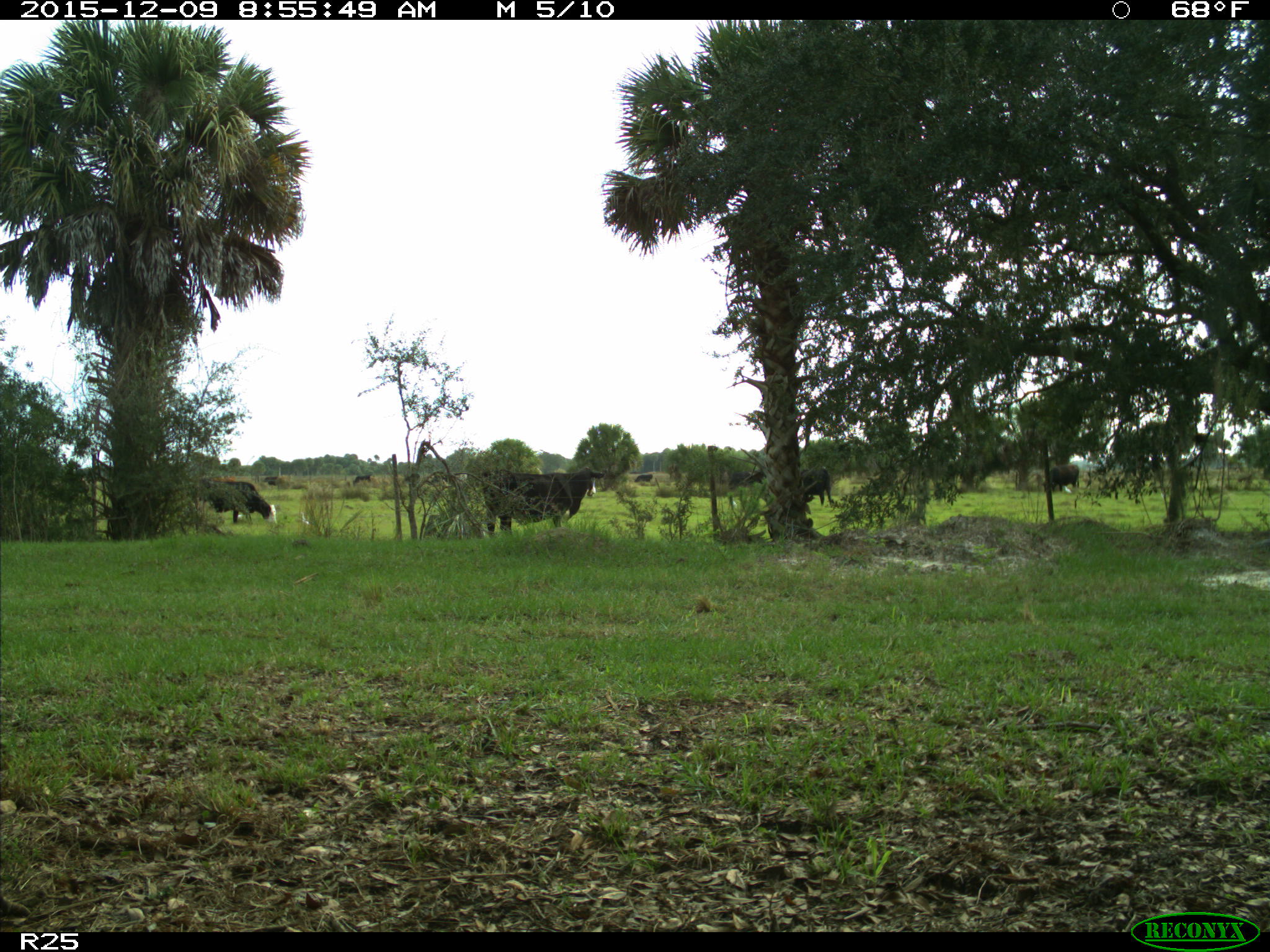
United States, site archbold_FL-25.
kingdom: Animalia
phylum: Chordata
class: Mammalia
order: Artiodactyla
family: Bovidae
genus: Bos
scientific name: Bos taurus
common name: domestic cow